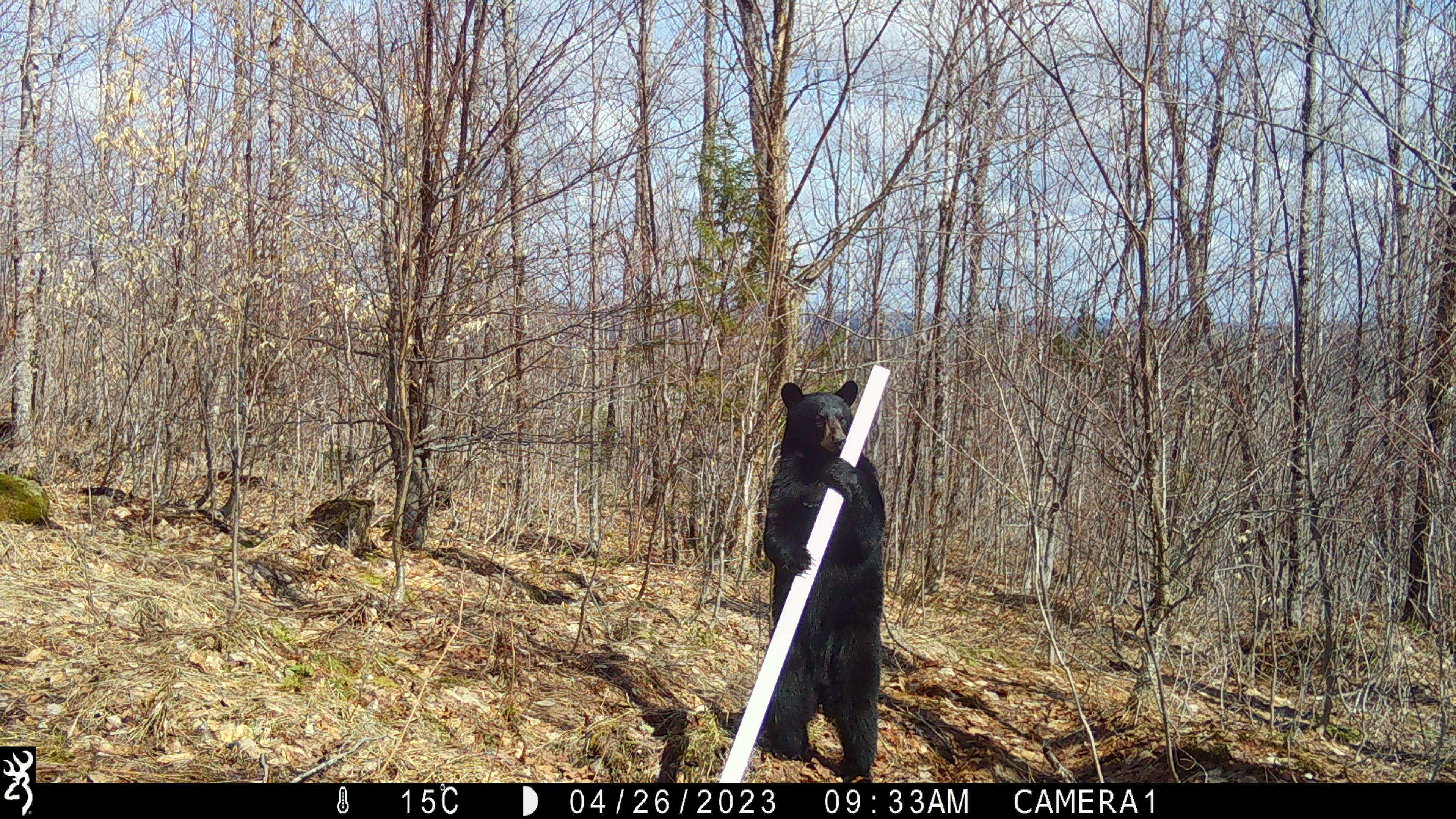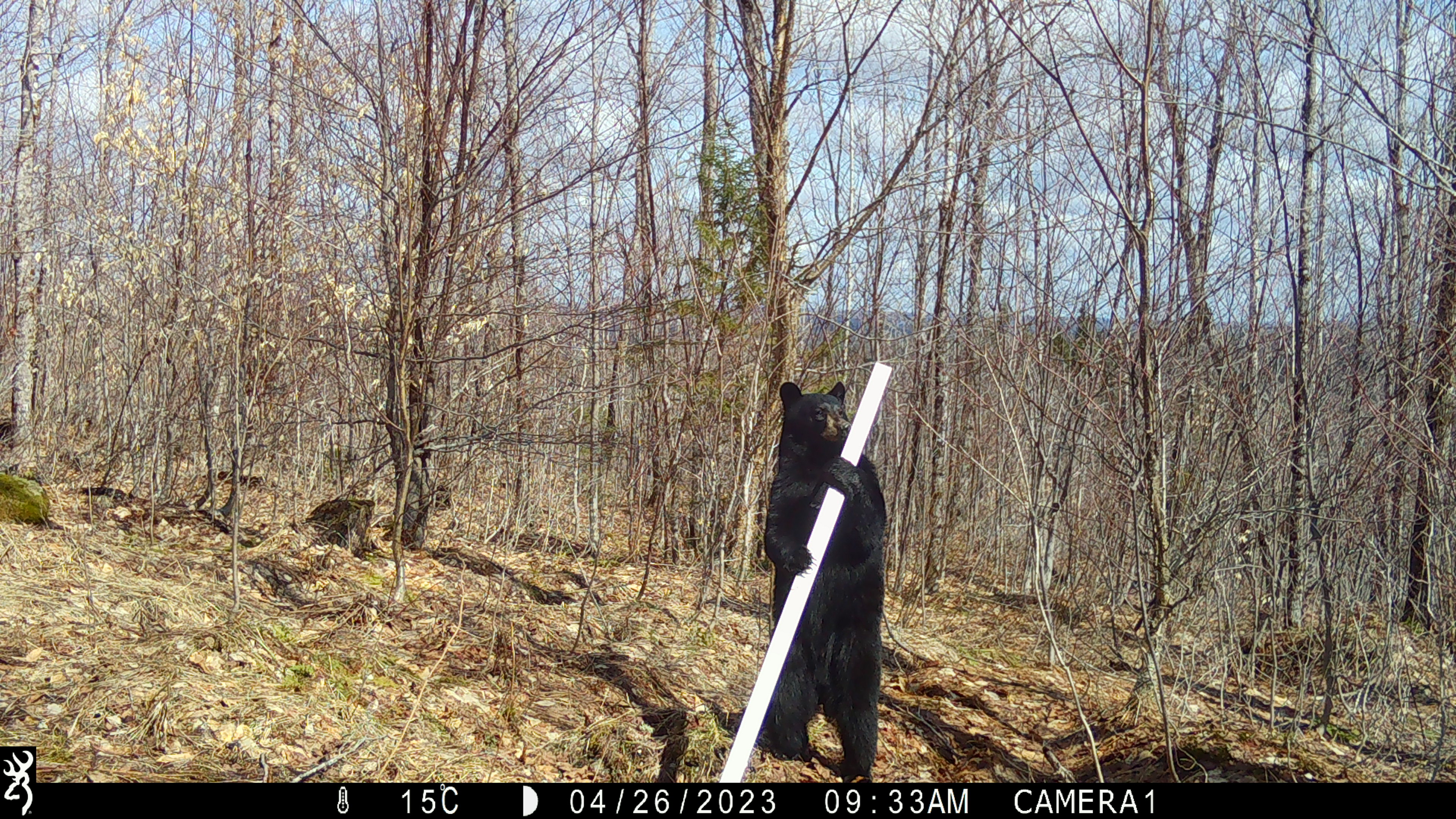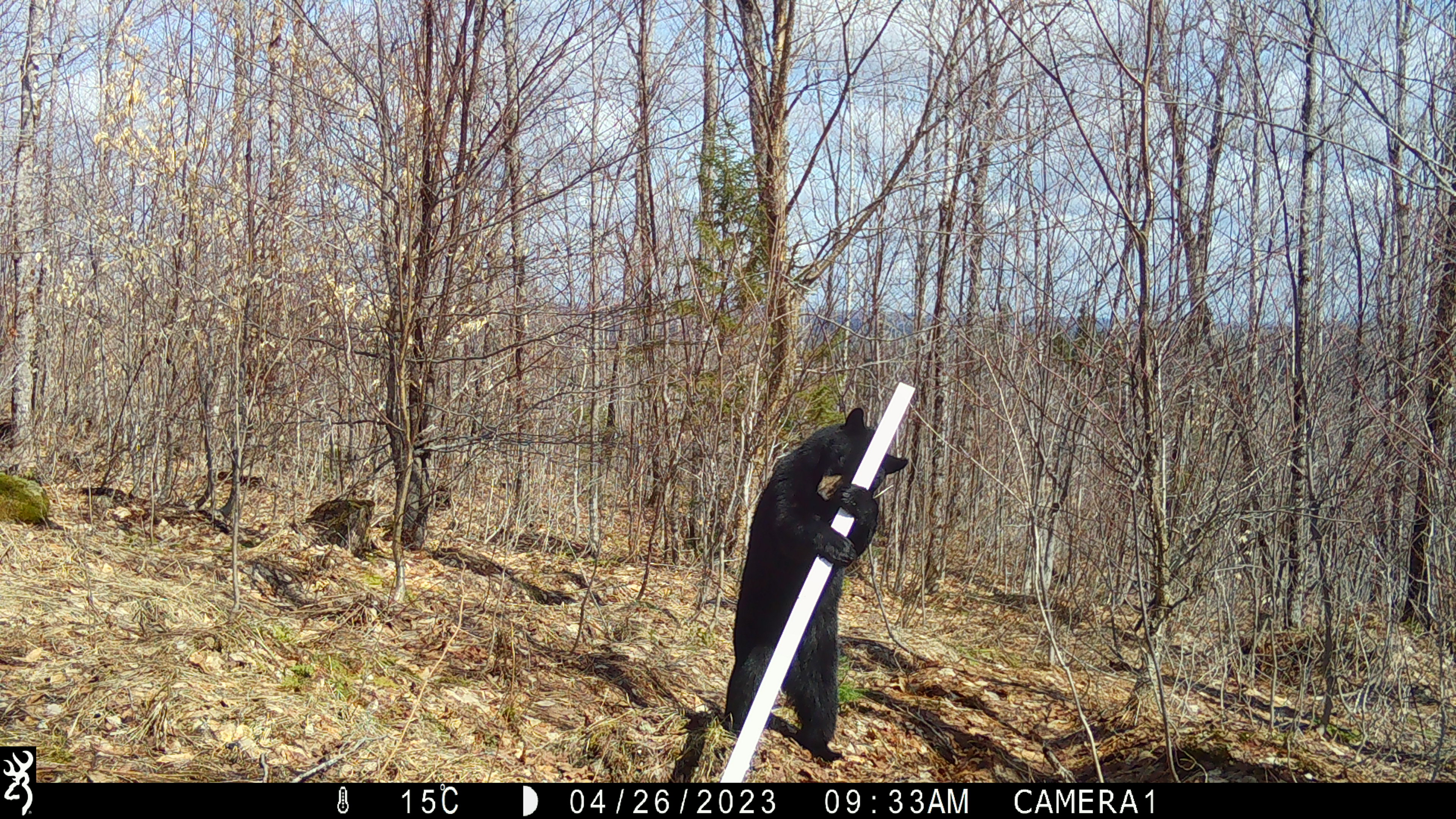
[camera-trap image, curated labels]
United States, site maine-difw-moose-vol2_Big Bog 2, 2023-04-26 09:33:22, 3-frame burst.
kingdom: Animalia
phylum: Chordata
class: Mammalia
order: Carnivora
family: Ursidae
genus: Ursus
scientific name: Ursus americanus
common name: black bear